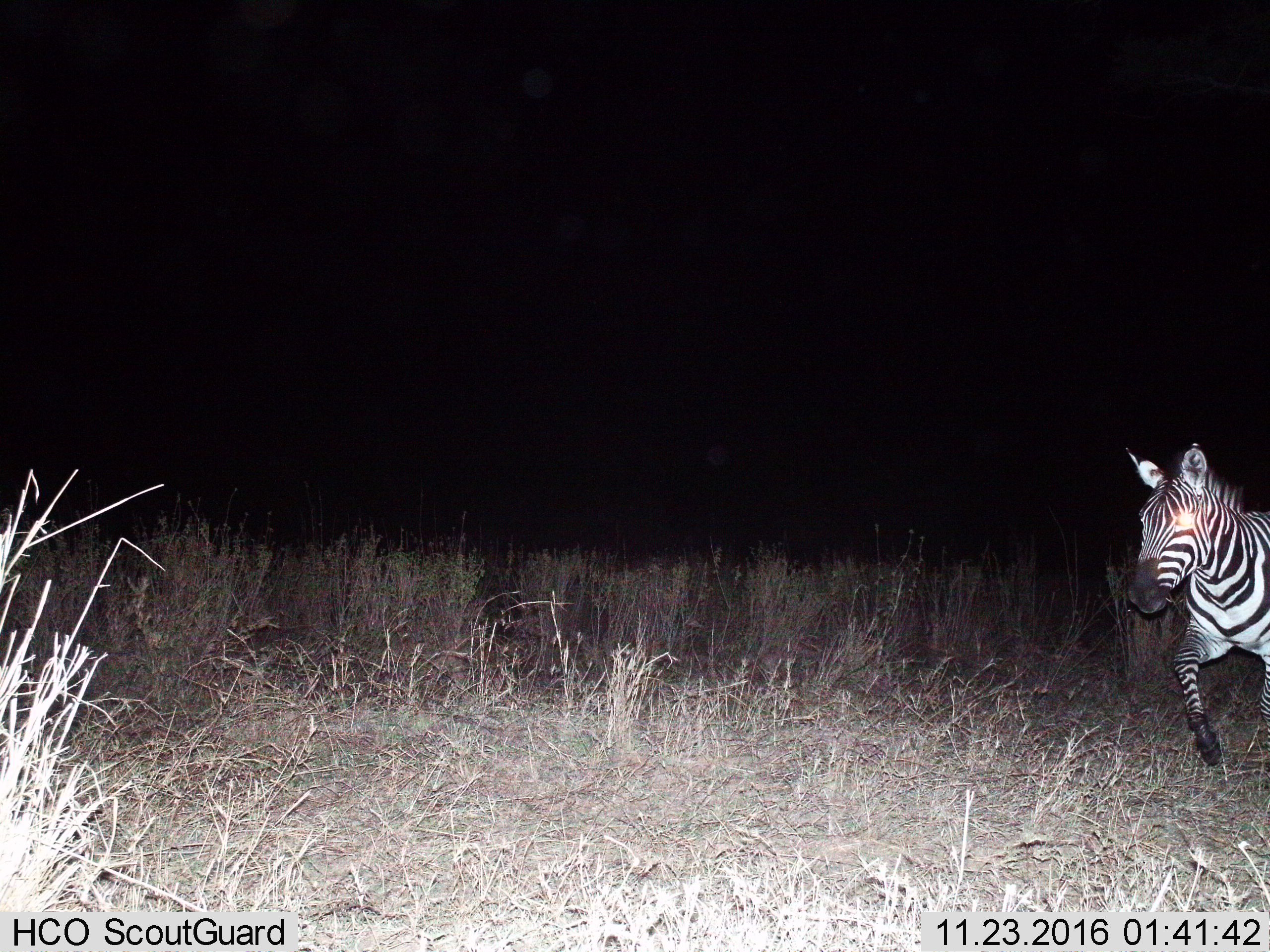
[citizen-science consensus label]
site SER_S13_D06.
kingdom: Animalia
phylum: Chordata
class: Mammalia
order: Perissodactyla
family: Equidae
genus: Equus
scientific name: Equus quagga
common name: plains zebra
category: zebraplains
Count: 1.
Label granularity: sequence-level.